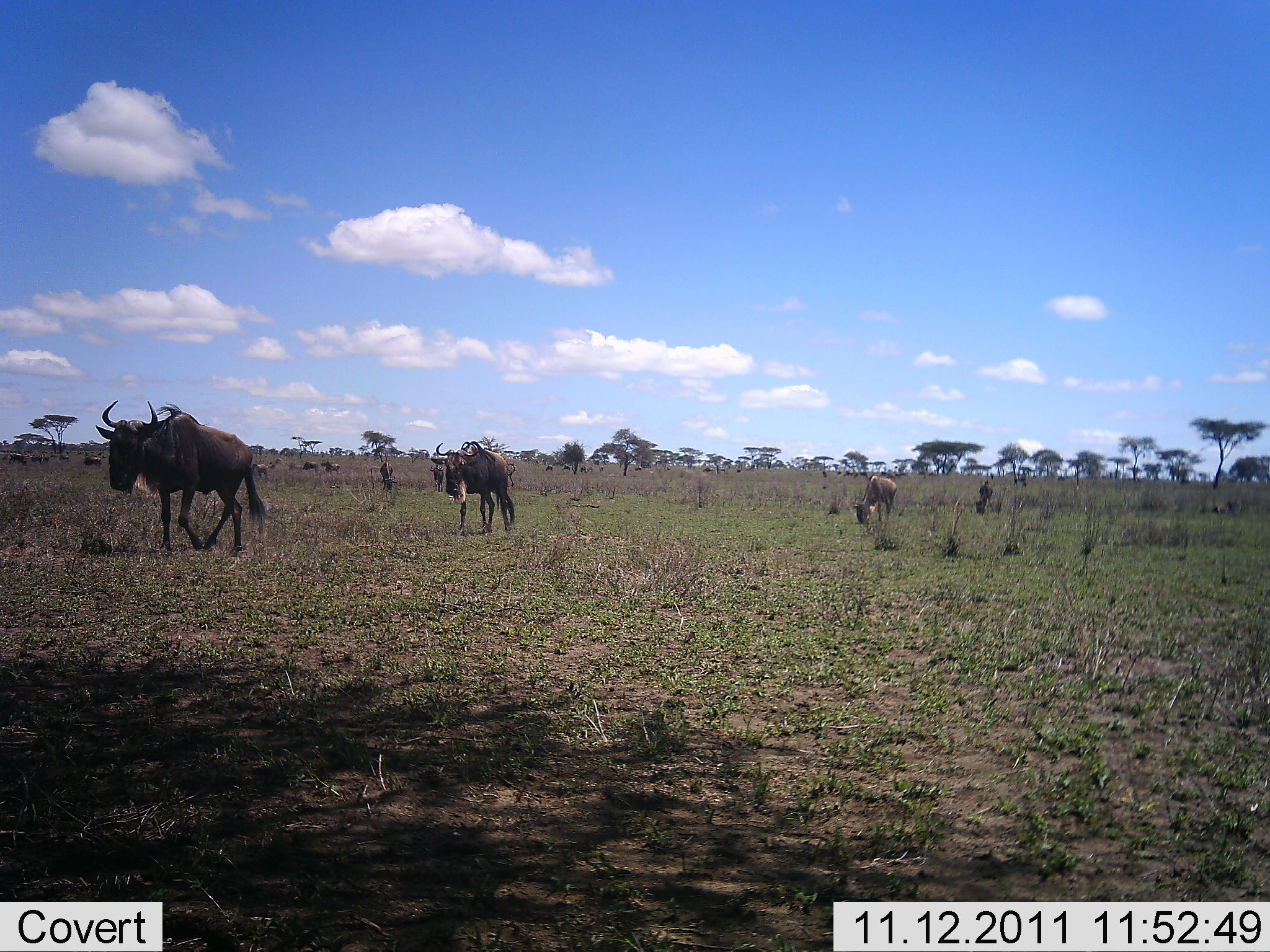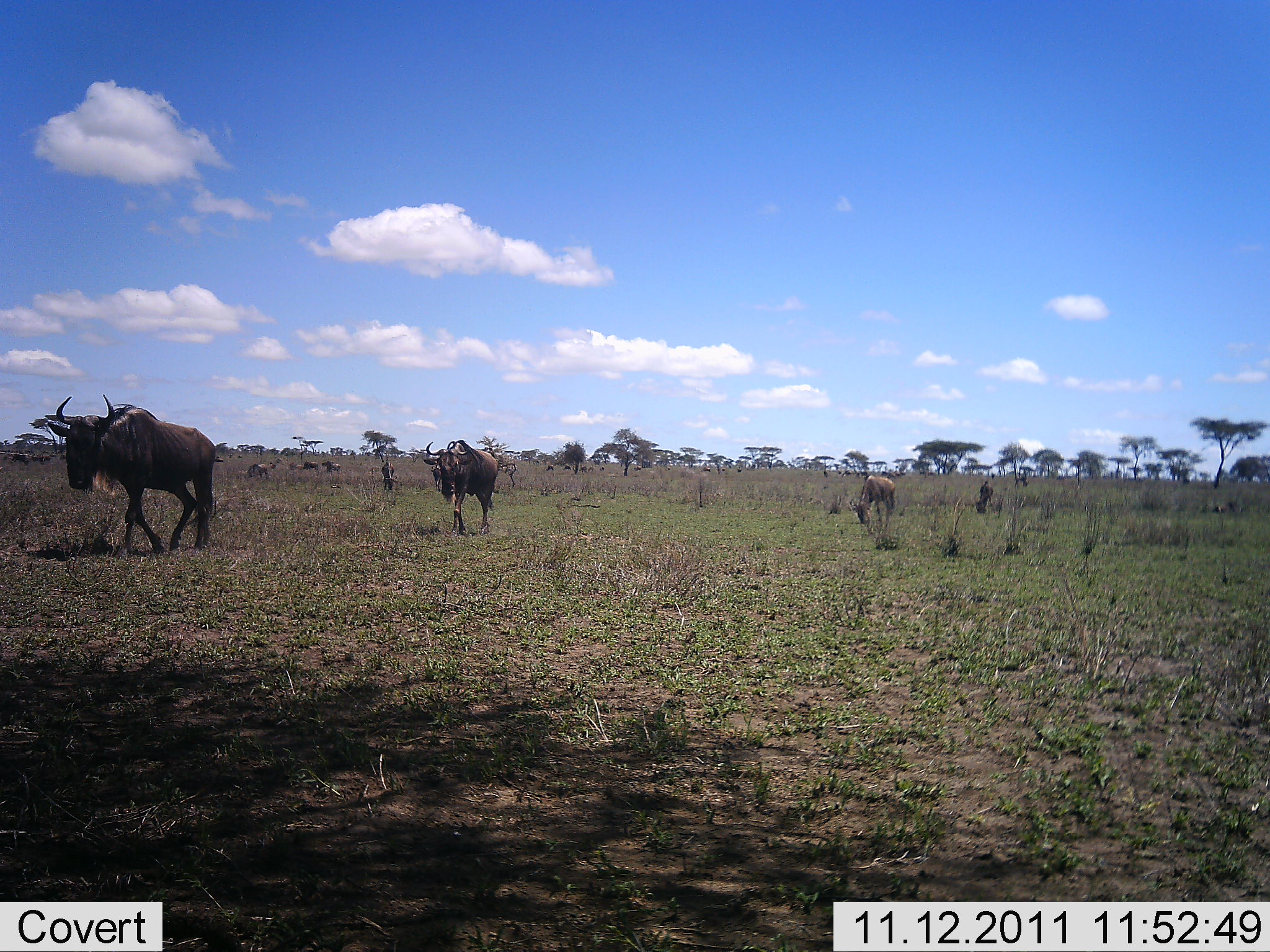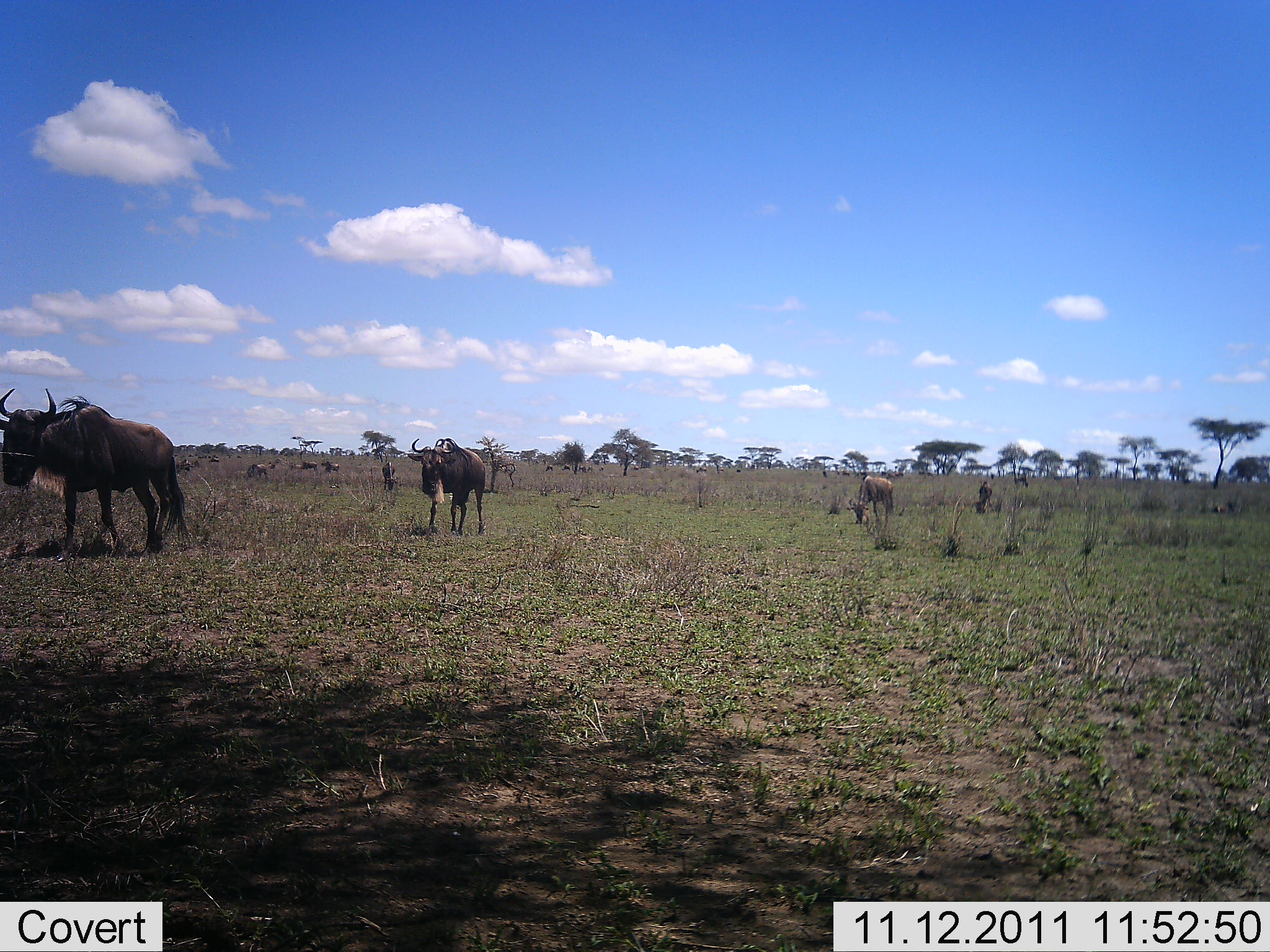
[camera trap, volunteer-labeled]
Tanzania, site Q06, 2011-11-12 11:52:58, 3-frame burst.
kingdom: Animalia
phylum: Chordata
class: Mammalia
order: Artiodactyla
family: Bovidae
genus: Connochaetes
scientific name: Connochaetes taurinus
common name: blue wildebeest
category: wildebeest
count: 8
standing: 45%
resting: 9%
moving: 91%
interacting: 0%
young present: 0%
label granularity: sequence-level